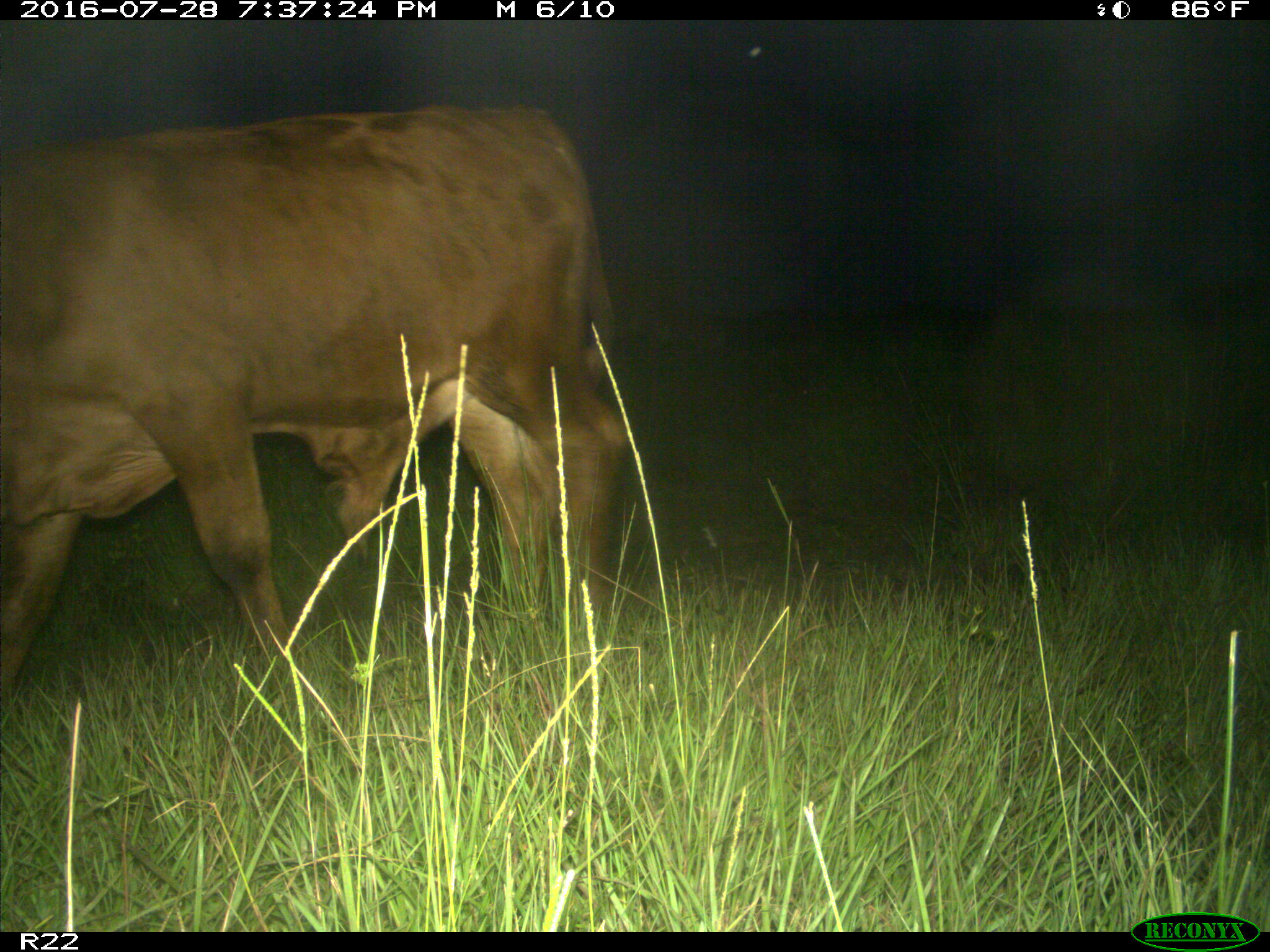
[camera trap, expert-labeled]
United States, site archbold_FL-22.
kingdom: Animalia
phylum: Chordata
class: Mammalia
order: Artiodactyla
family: Bovidae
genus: Bos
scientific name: Bos taurus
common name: domestic cow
Bos taurus (domestic cow).